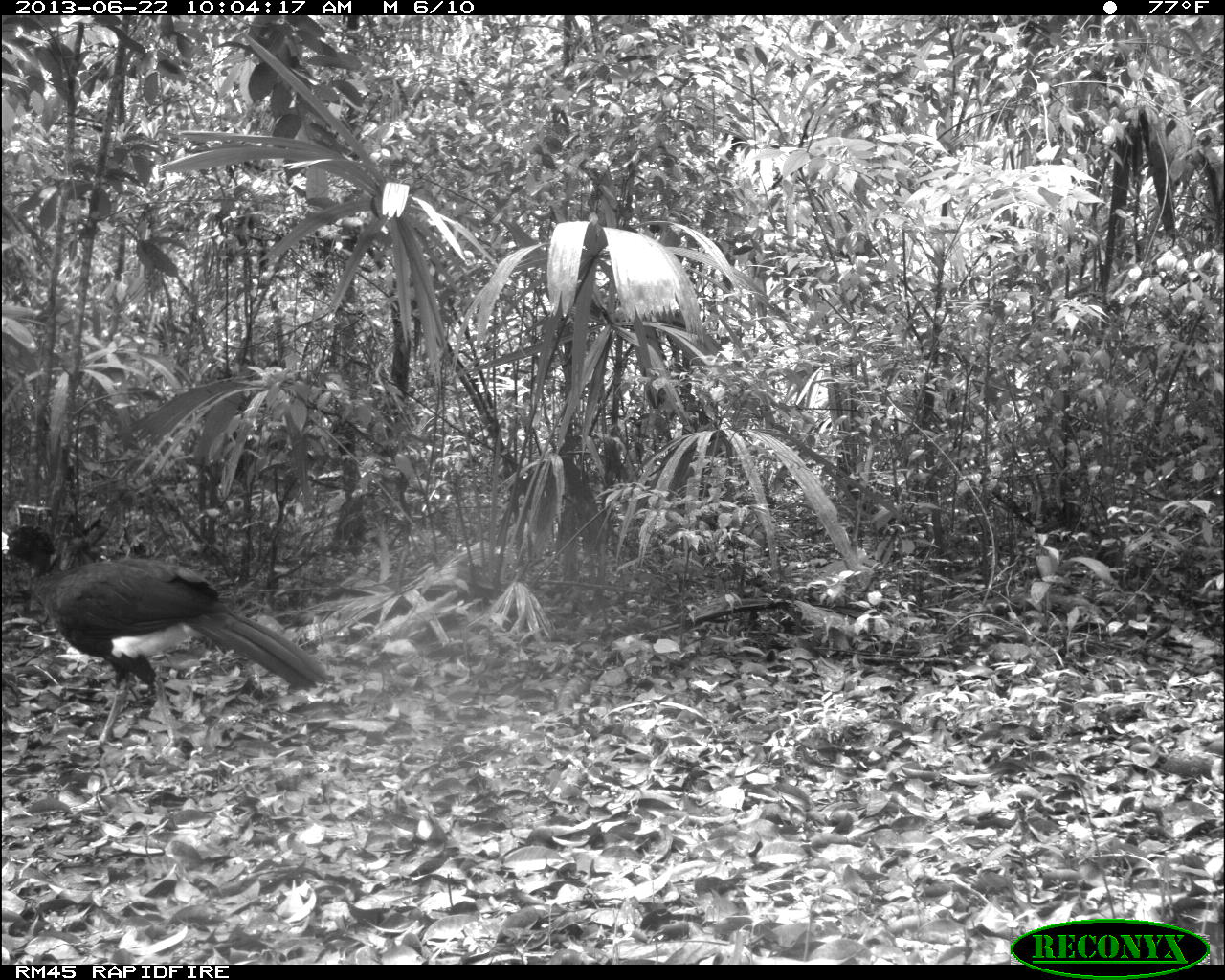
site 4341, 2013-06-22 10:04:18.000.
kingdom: Animalia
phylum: Chordata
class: Aves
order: Galliformes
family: Cracidae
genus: Crax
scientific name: Crax rubra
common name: great curassow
Crax rubra (great curassow), count 1, sex male.